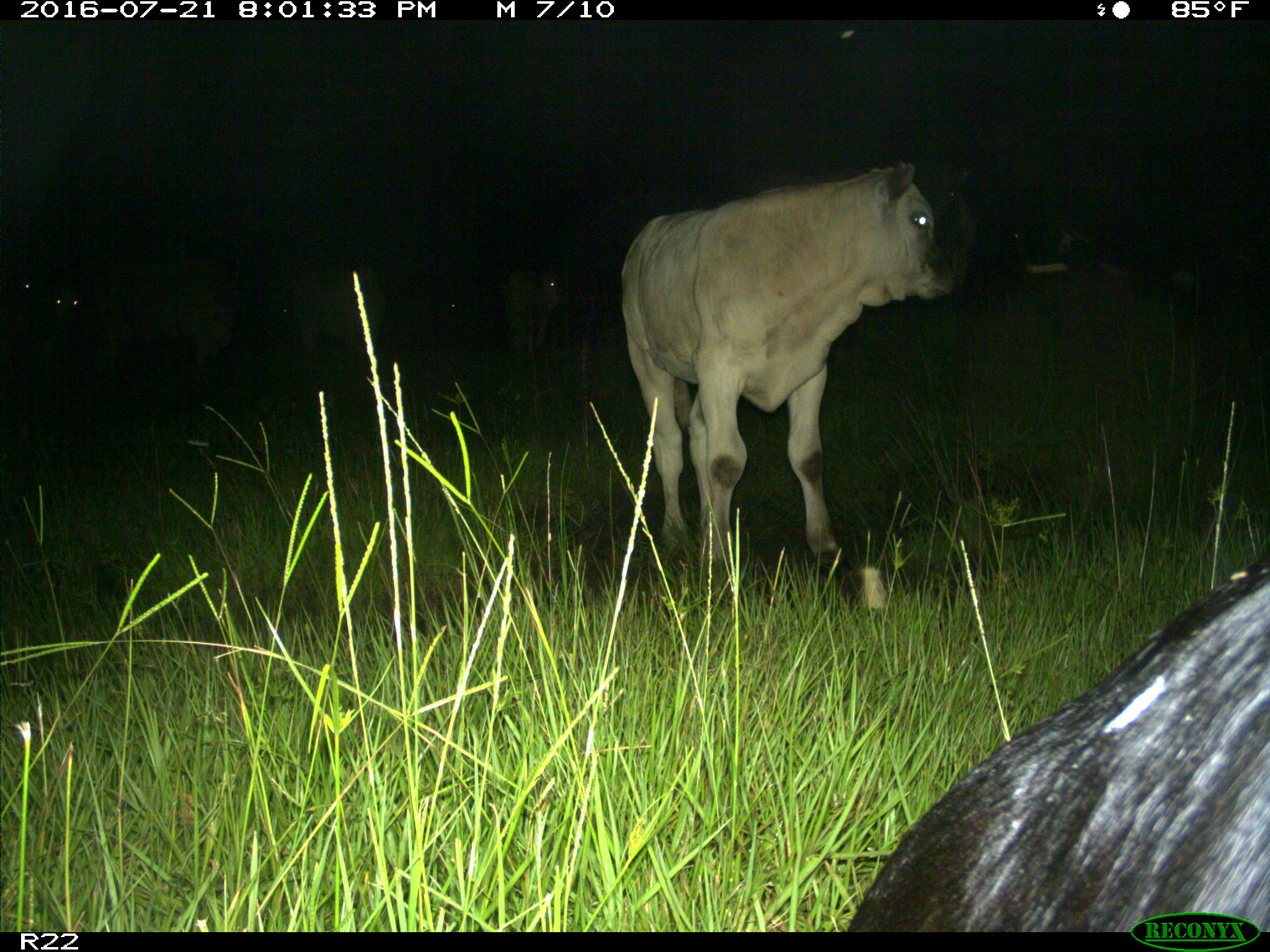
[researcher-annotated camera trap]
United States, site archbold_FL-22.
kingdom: Animalia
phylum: Chordata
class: Mammalia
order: Artiodactyla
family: Bovidae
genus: Bos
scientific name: Bos taurus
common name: domestic cow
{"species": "Bos taurus (domestic cow)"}